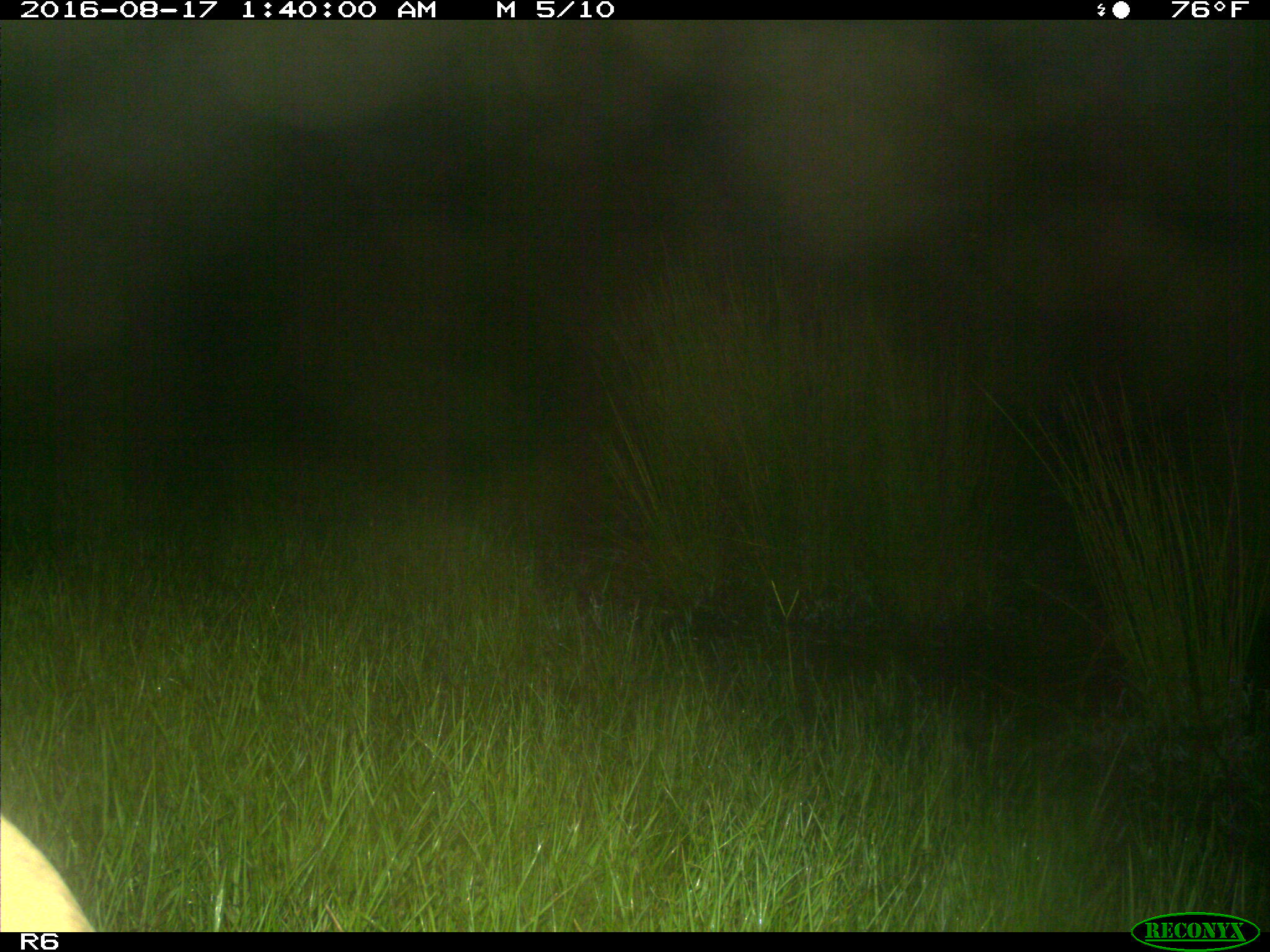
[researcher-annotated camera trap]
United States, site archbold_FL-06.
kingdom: Animalia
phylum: Chordata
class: Mammalia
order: Artiodactyla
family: Bovidae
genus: Bos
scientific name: Bos taurus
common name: domestic cow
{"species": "Bos taurus (domestic cow)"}